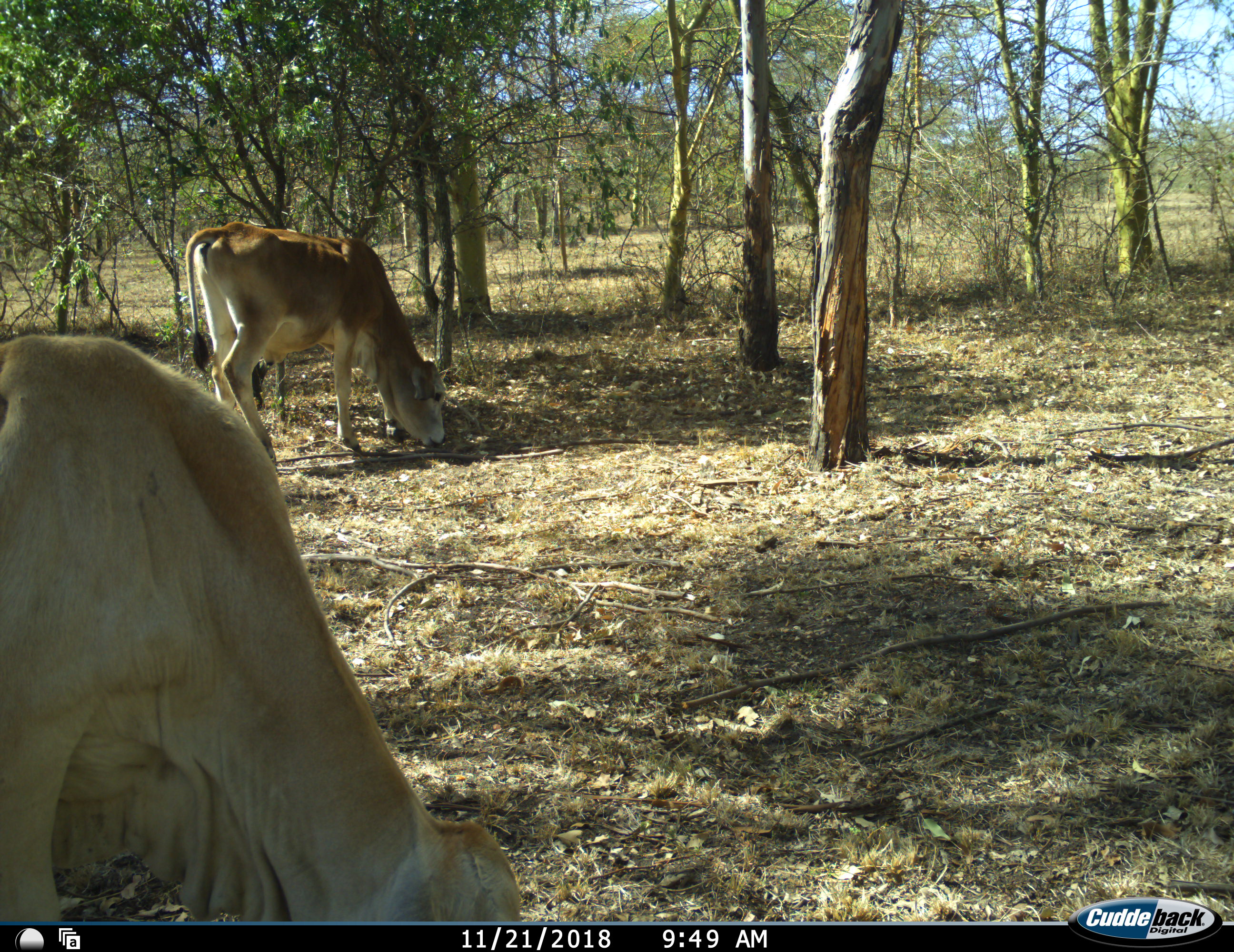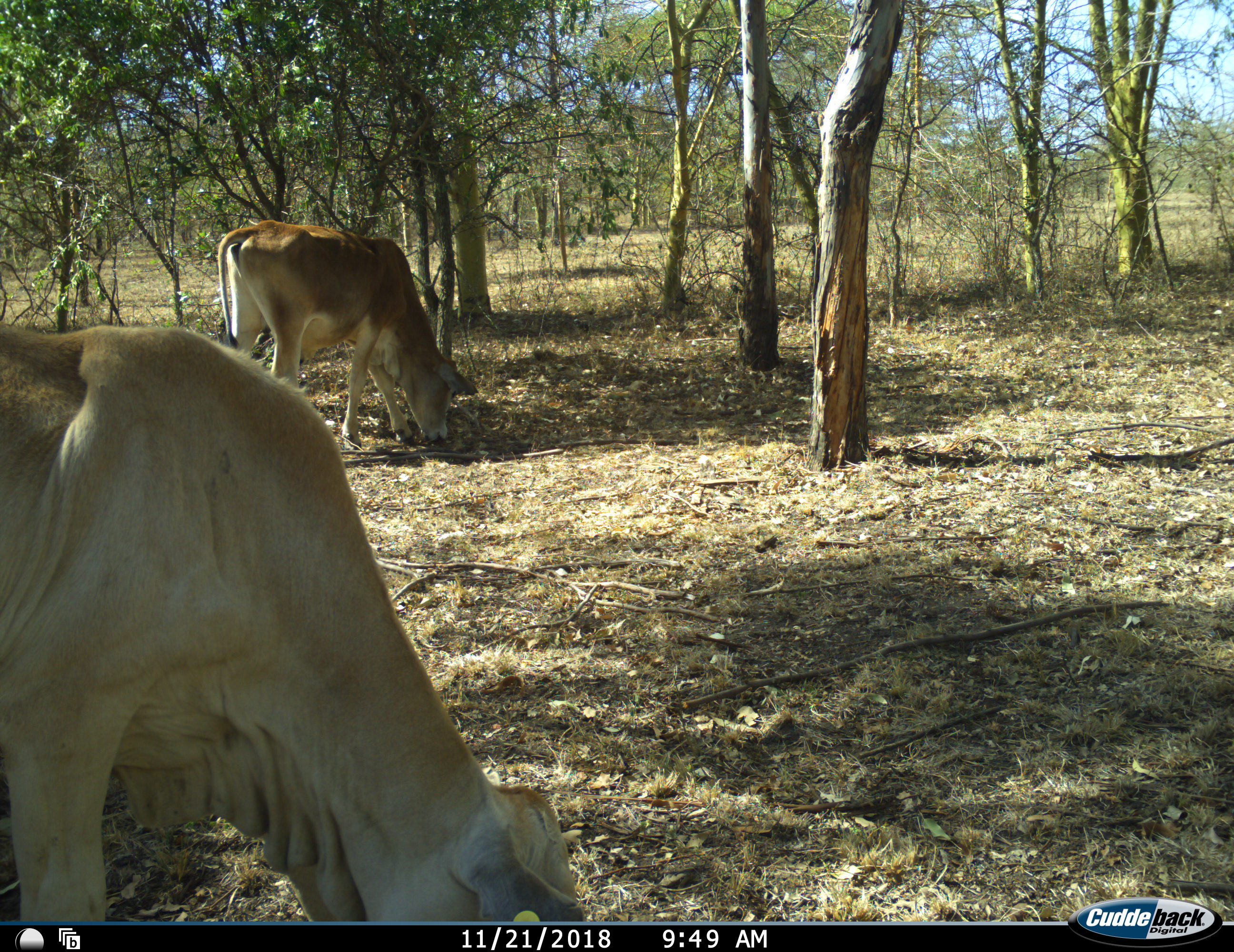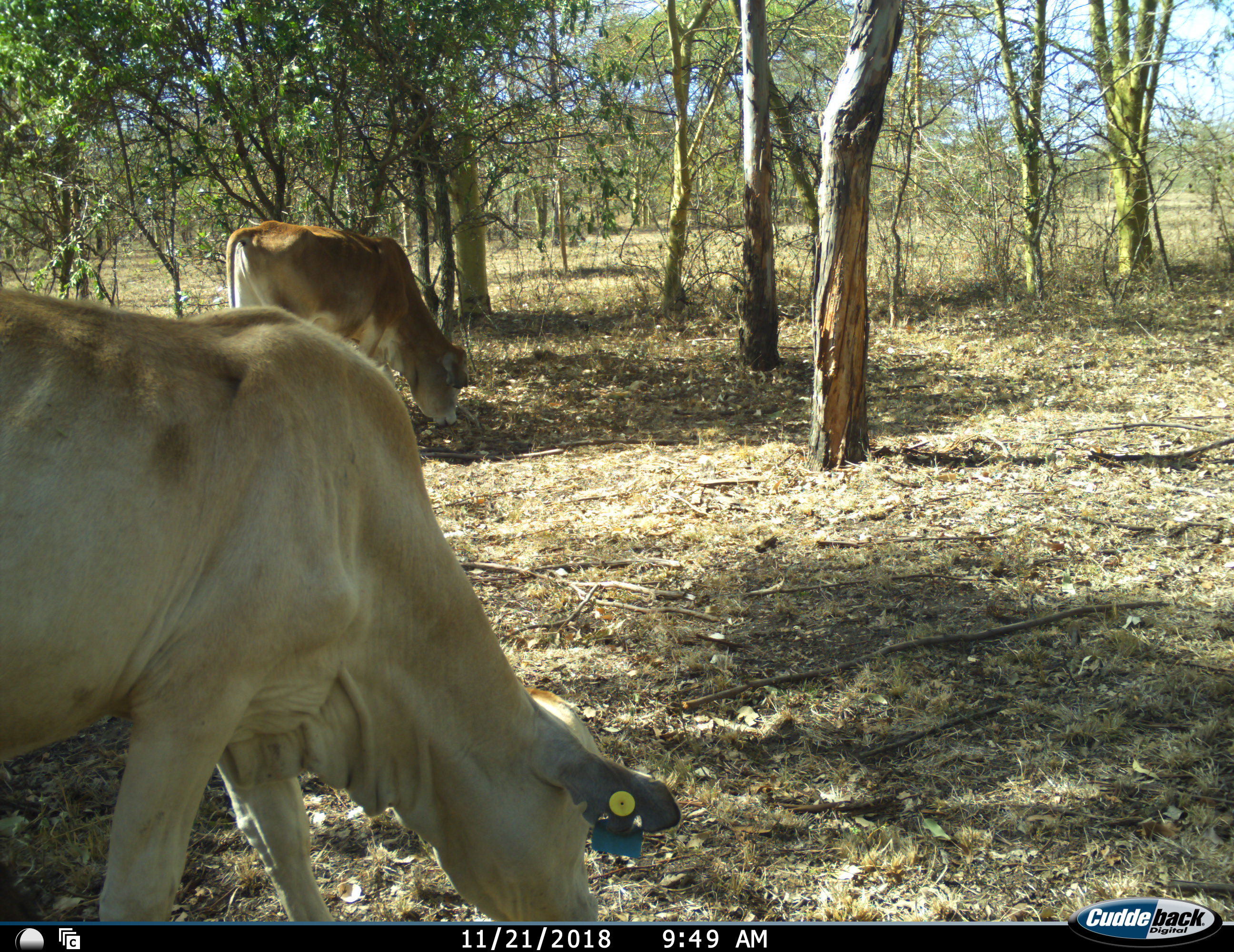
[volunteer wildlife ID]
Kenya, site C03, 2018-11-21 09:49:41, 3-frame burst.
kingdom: Animalia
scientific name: Animalia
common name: animal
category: domesticanimal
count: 2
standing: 20%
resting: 0%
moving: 20%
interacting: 0%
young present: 0%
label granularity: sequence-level